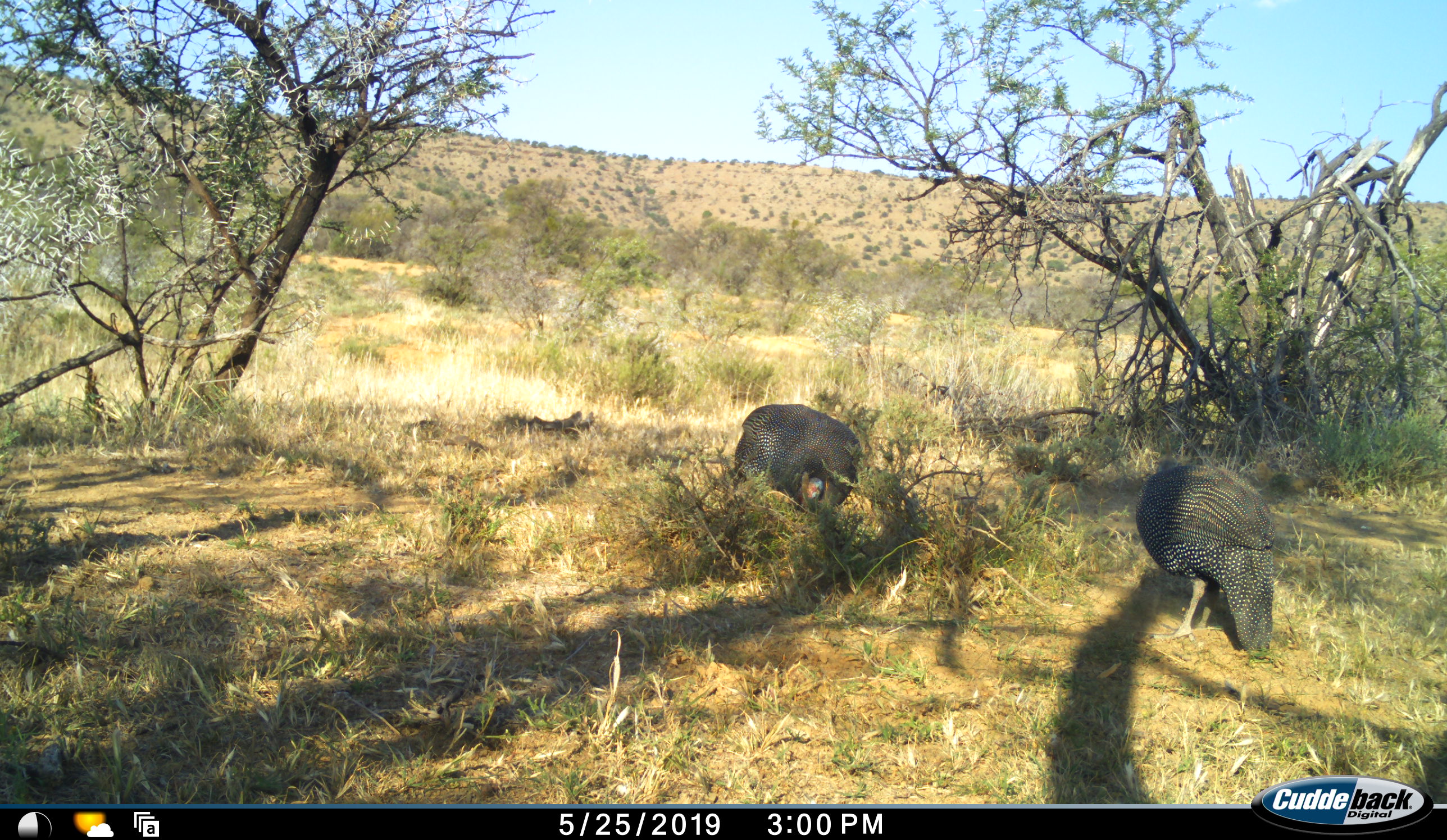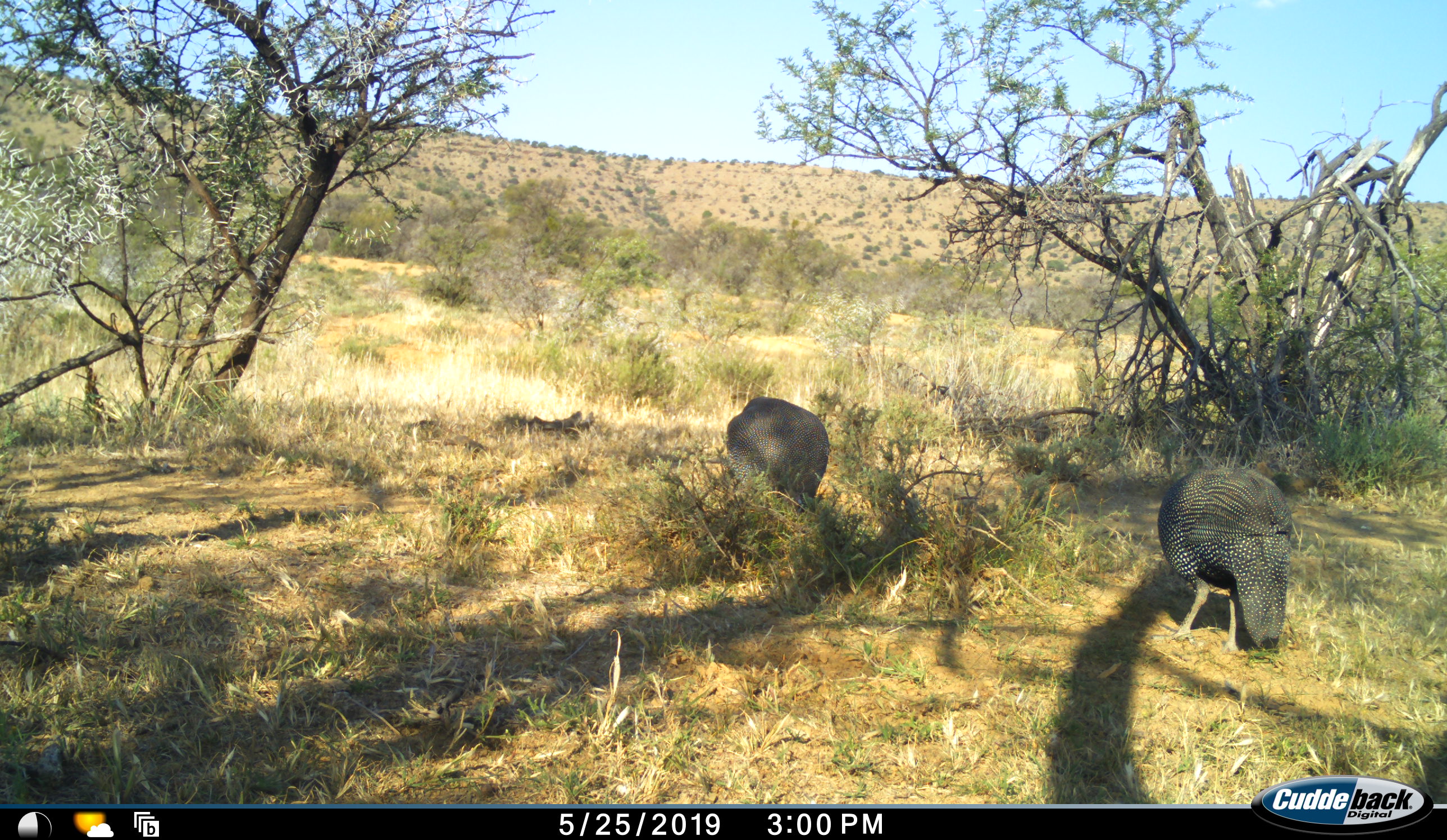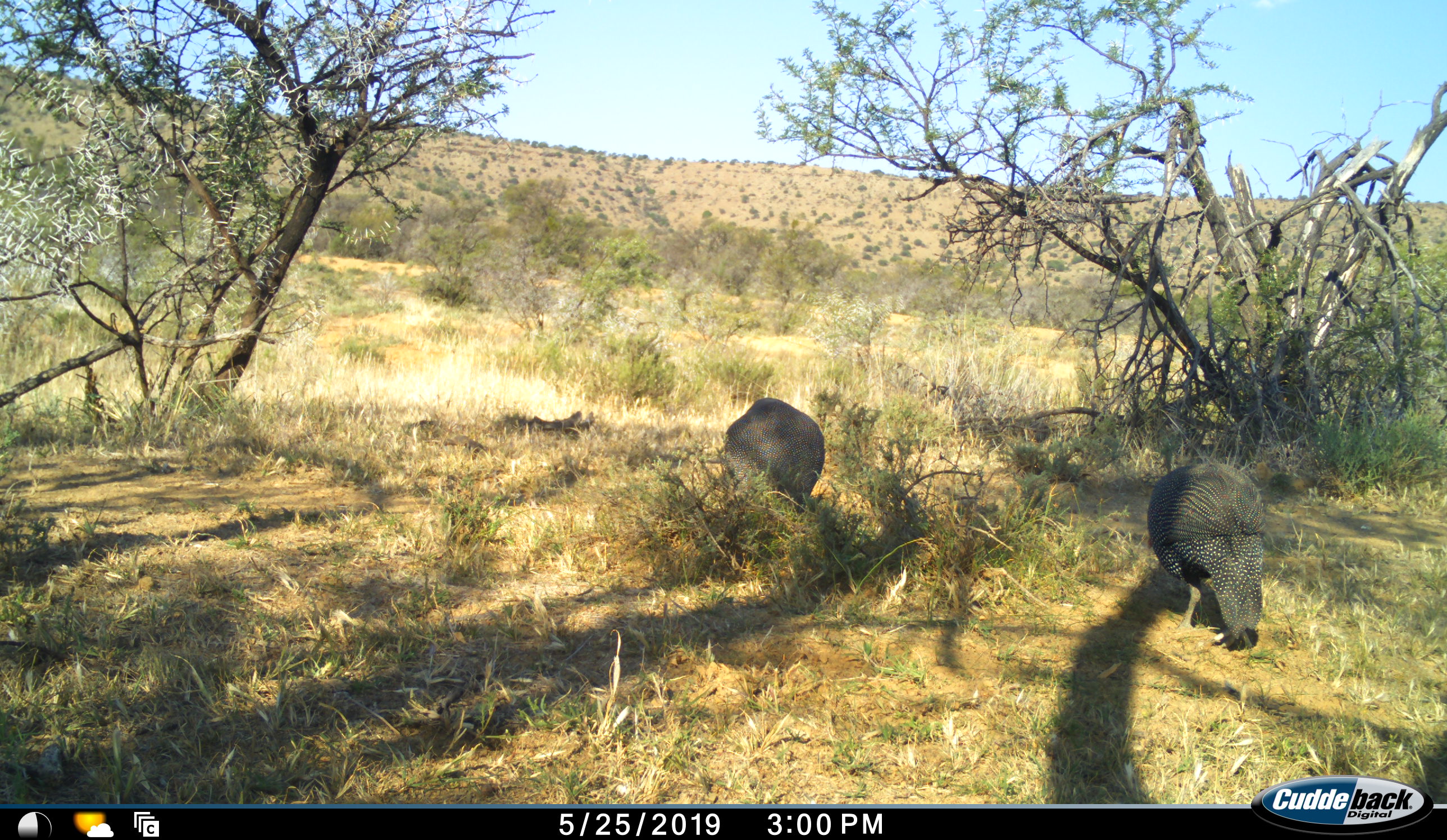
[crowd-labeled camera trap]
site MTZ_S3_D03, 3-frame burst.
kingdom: Animalia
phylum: Chordata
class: Aves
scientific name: Aves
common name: bird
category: birdother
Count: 2.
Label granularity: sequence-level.